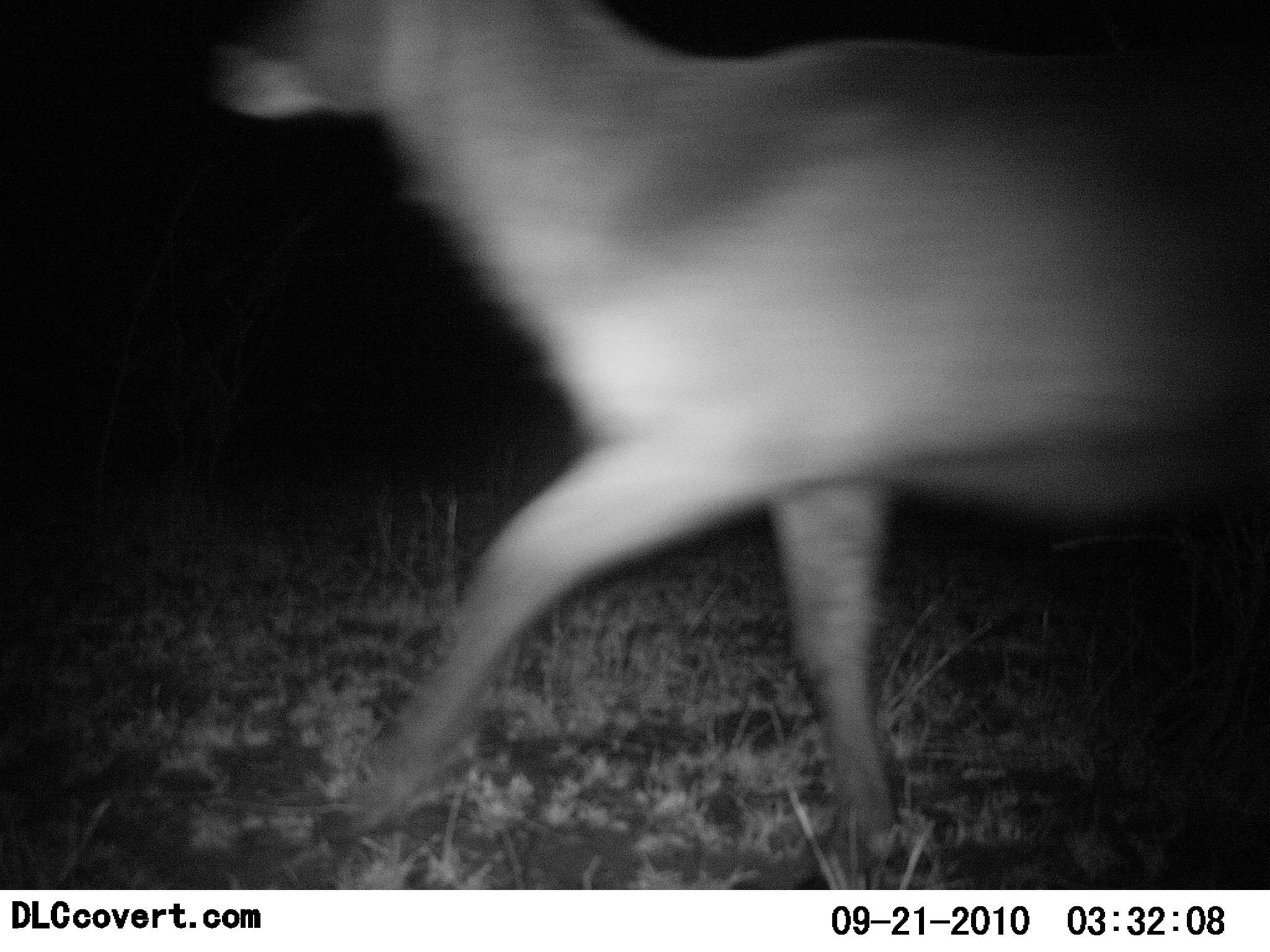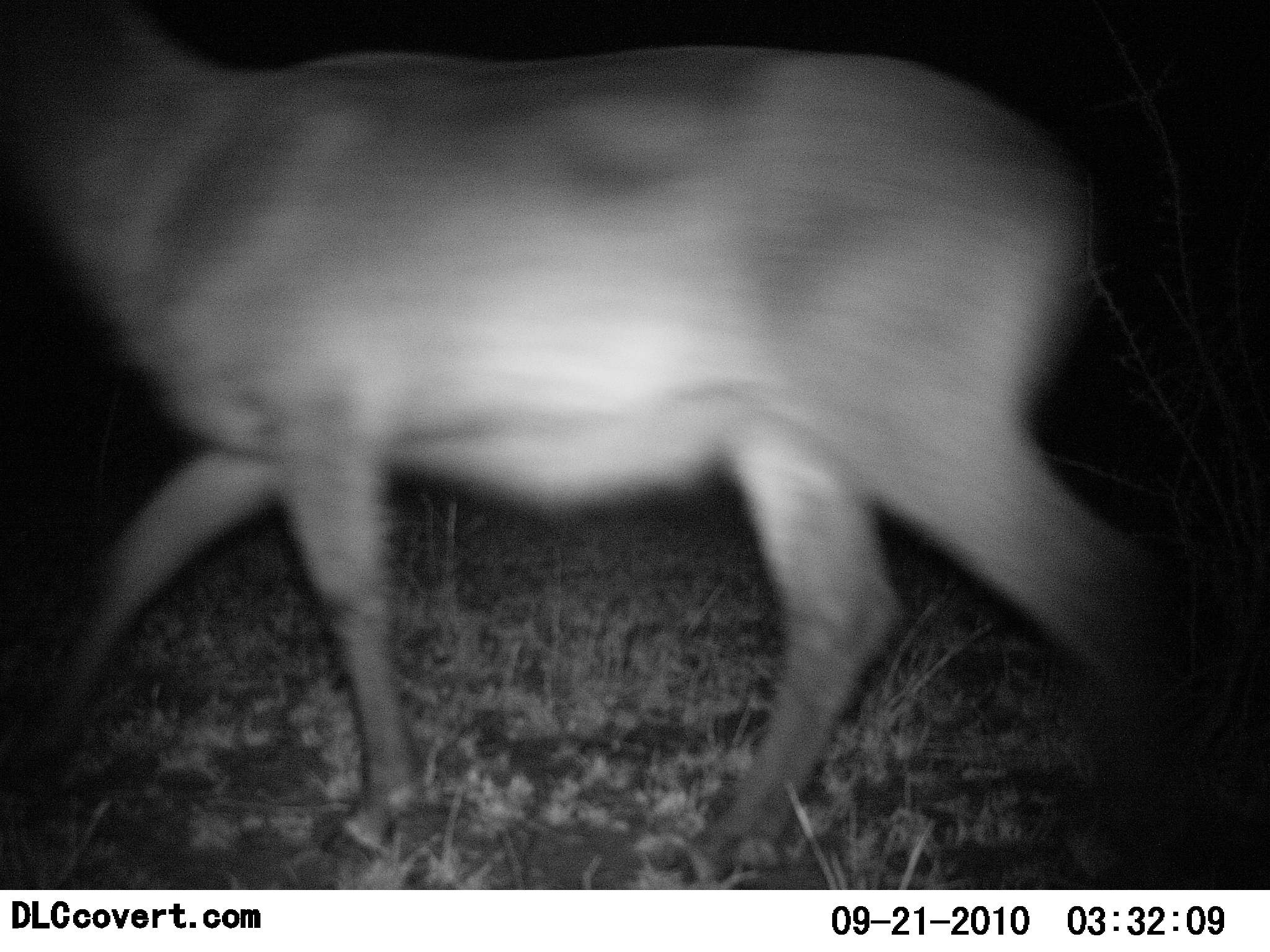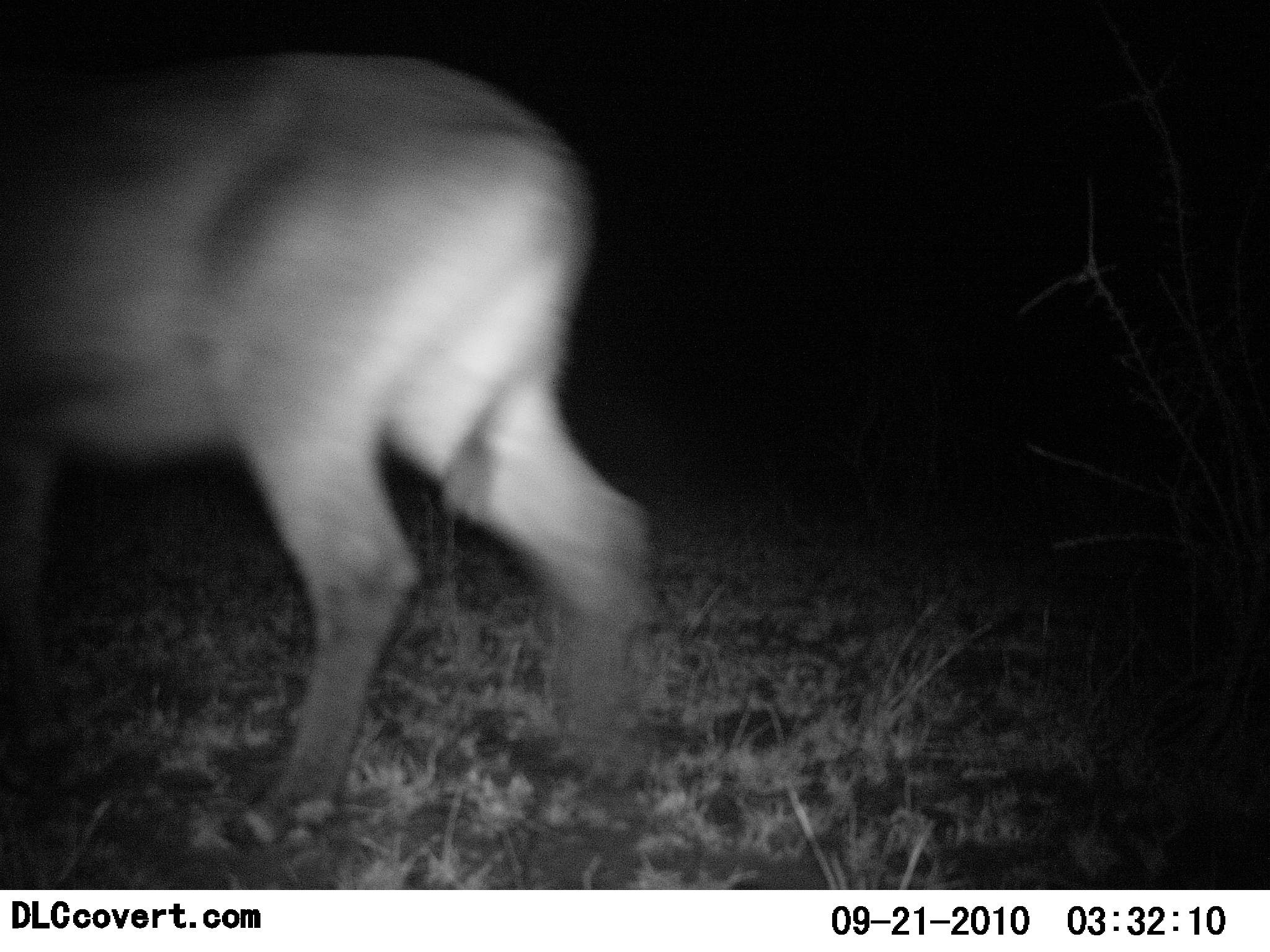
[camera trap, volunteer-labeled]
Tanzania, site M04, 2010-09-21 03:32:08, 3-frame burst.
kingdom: Animalia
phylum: Chordata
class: Mammalia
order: Artiodactyla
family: Bovidae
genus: Alcelaphus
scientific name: Alcelaphus buselaphus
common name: hartebeest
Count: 1.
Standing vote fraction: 0%.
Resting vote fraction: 0%.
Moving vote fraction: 100%.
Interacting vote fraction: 0%.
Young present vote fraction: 0%.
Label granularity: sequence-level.